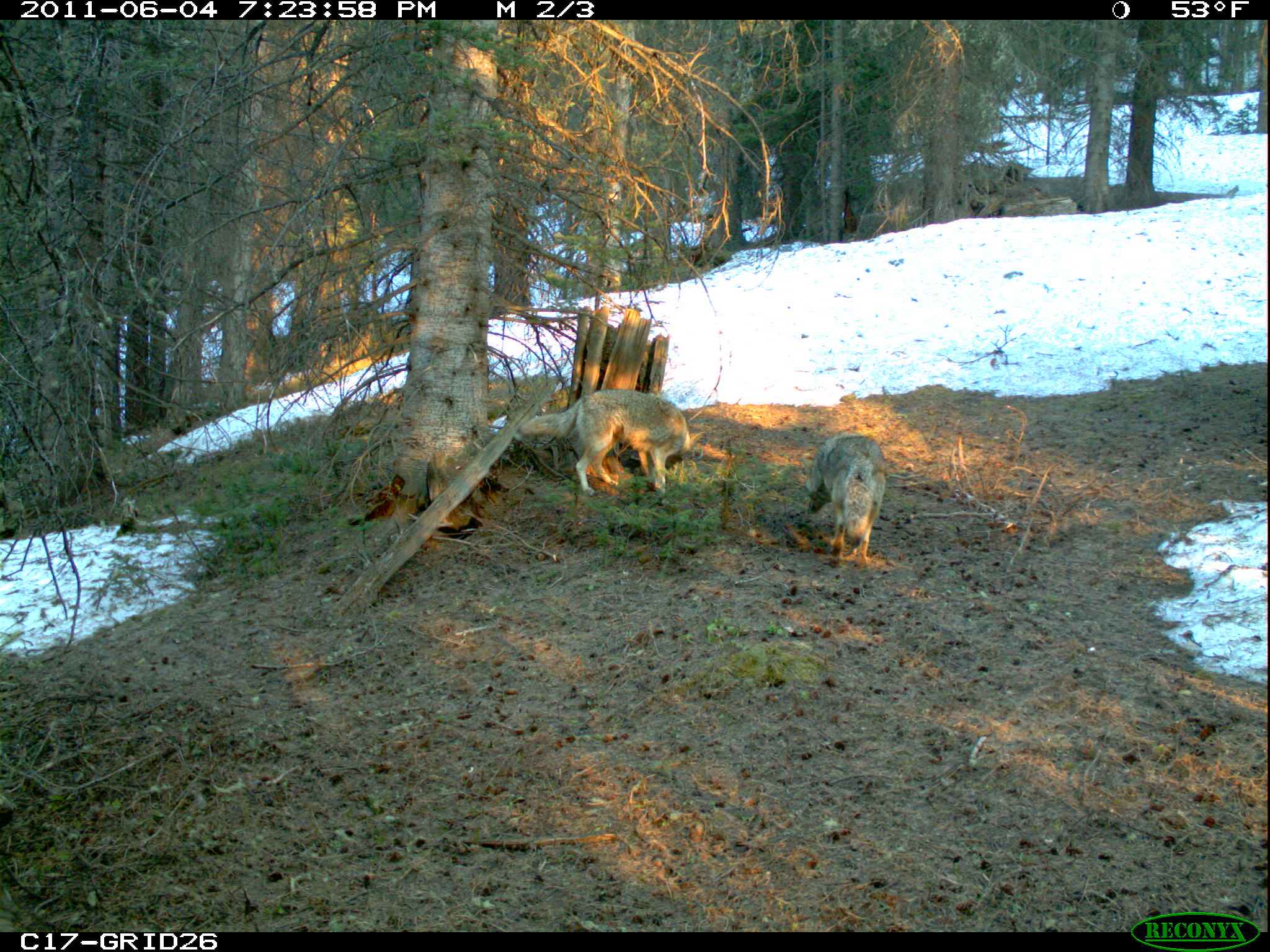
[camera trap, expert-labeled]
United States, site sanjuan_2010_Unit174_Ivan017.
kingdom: Animalia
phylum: Chordata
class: Mammalia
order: Carnivora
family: Canidae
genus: Canis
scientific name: Canis latrans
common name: coyote